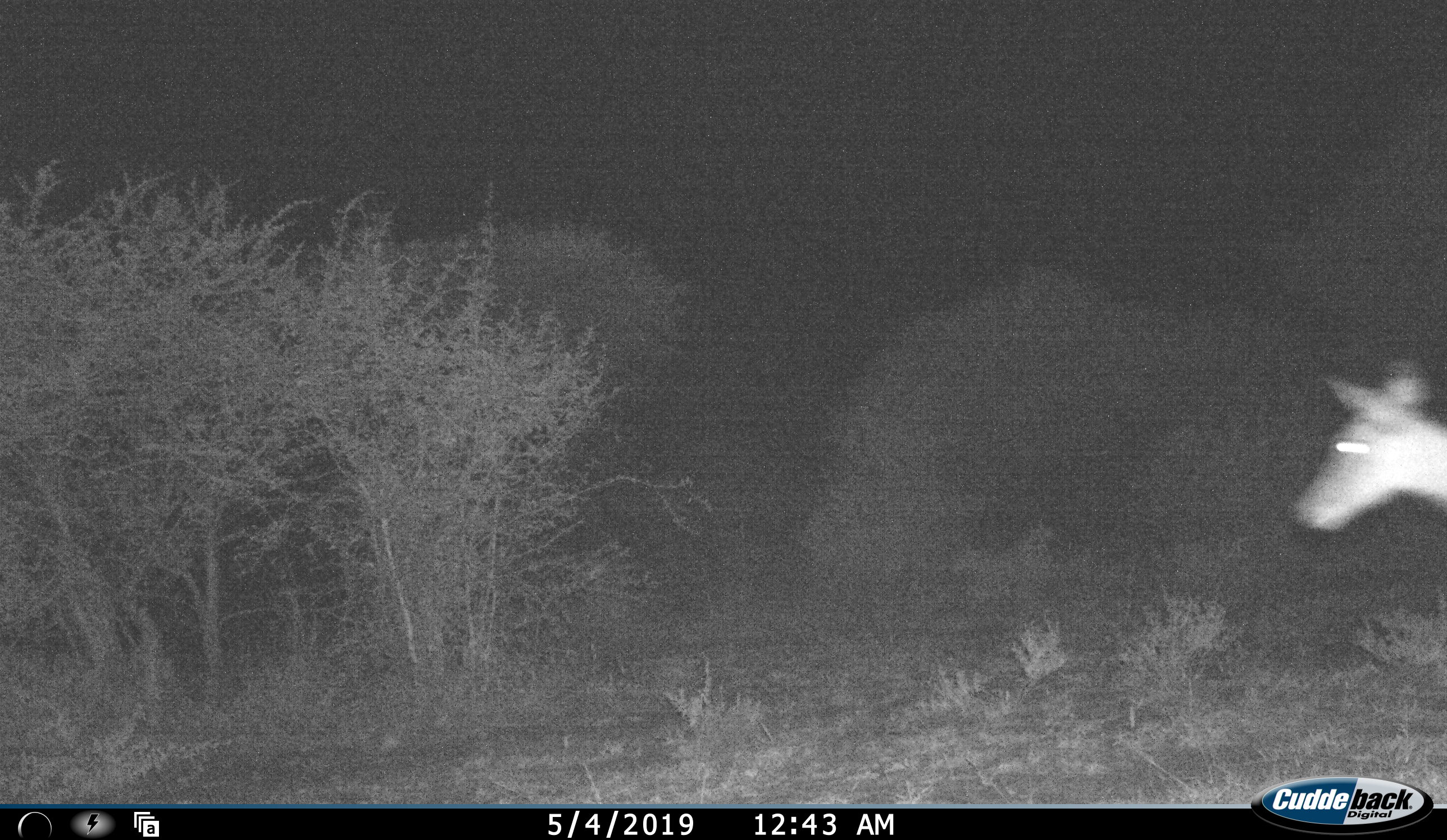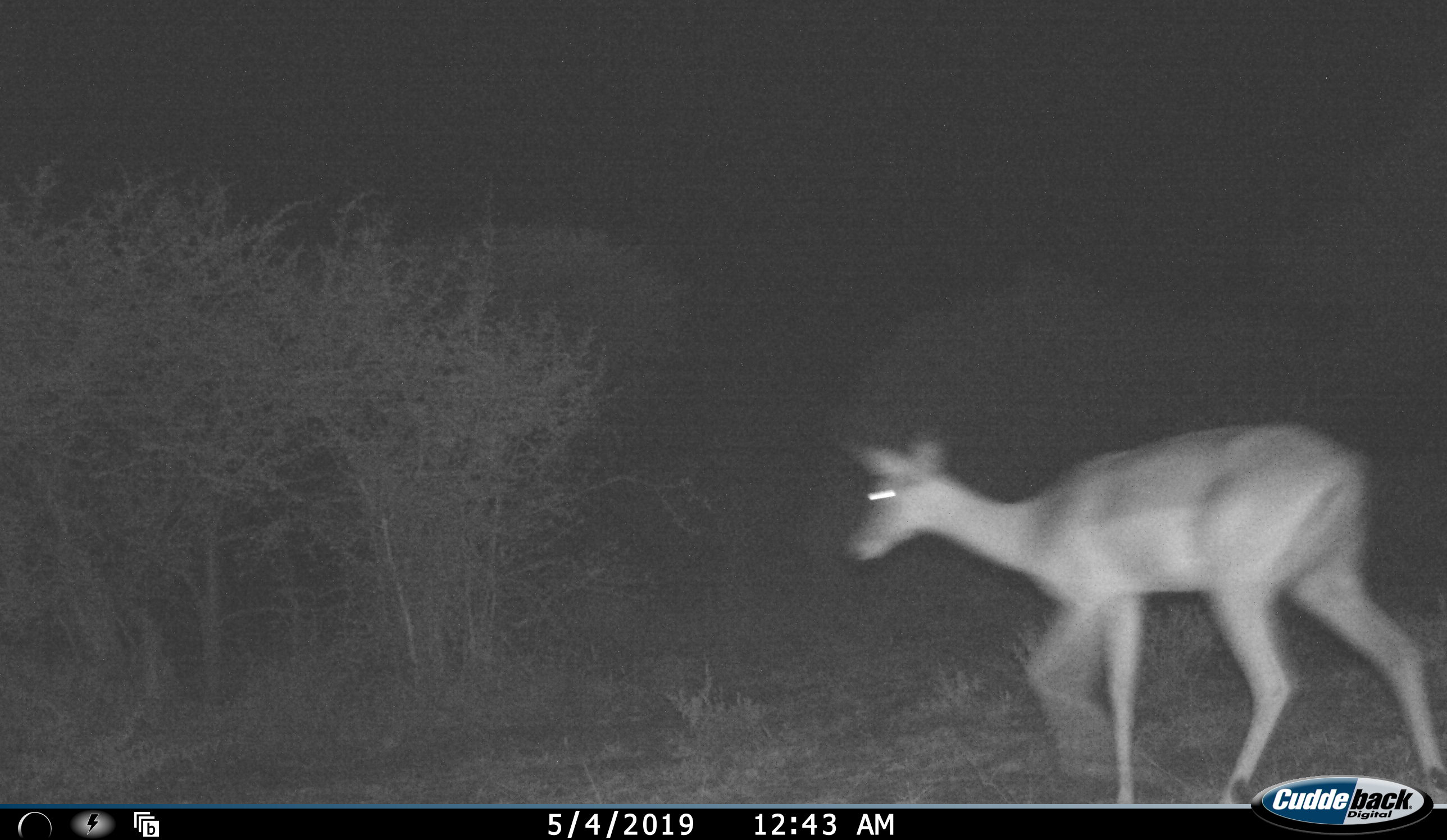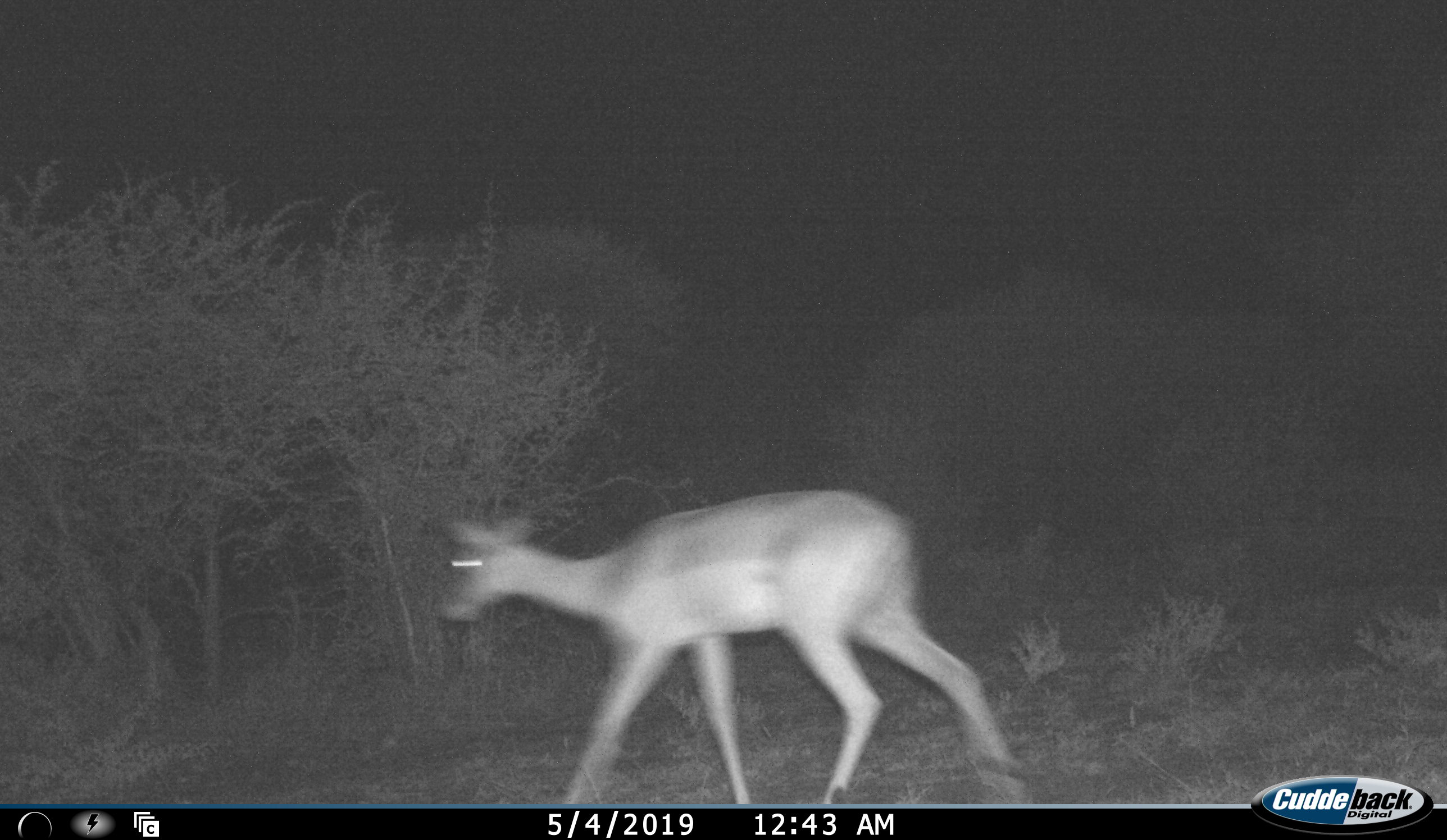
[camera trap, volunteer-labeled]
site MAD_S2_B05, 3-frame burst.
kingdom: Animalia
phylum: Chordata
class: Mammalia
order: Artiodactyla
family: Bovidae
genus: Aepyceros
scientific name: Aepyceros melampus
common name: impala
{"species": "impala (Aepyceros melampus)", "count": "1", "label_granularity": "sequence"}